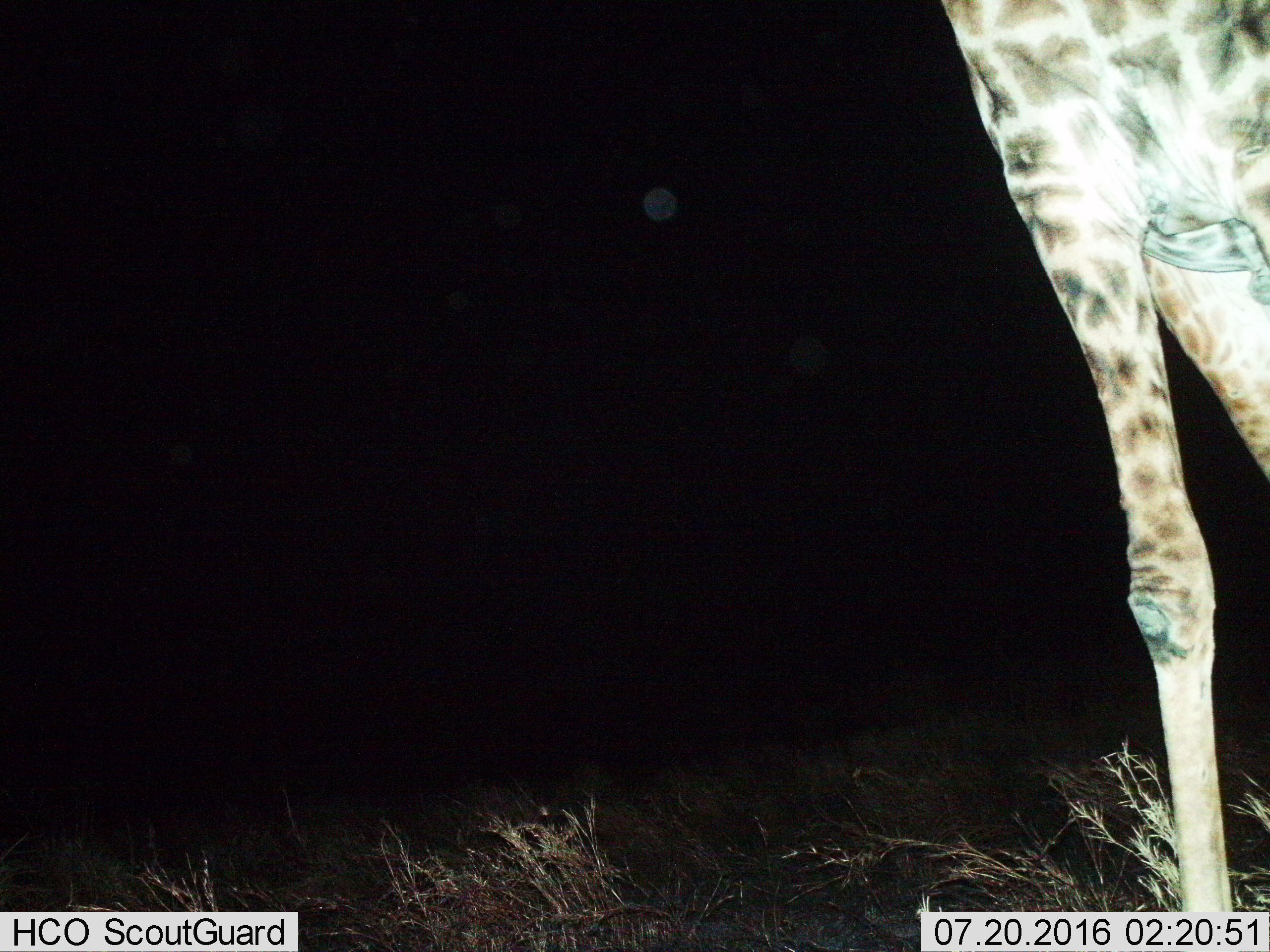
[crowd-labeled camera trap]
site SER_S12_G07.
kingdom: Animalia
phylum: Chordata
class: Mammalia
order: Artiodactyla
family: Giraffidae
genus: Giraffa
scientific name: Giraffa camelopardalis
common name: giraffe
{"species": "giraffe (Giraffa camelopardalis)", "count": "1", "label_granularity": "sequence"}